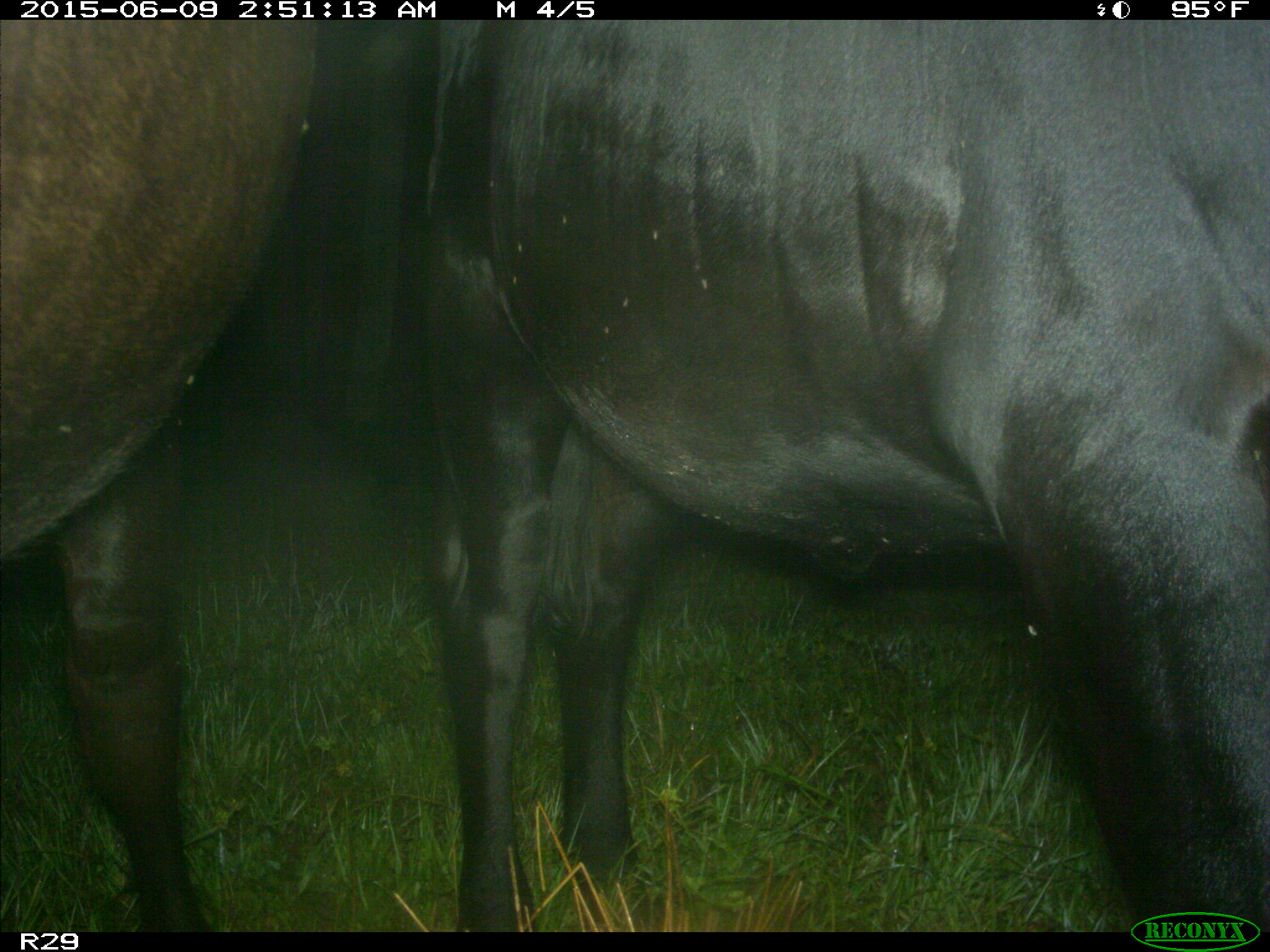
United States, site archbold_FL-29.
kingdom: Animalia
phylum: Chordata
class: Mammalia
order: Artiodactyla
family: Bovidae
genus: Bos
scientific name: Bos taurus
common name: domestic cow